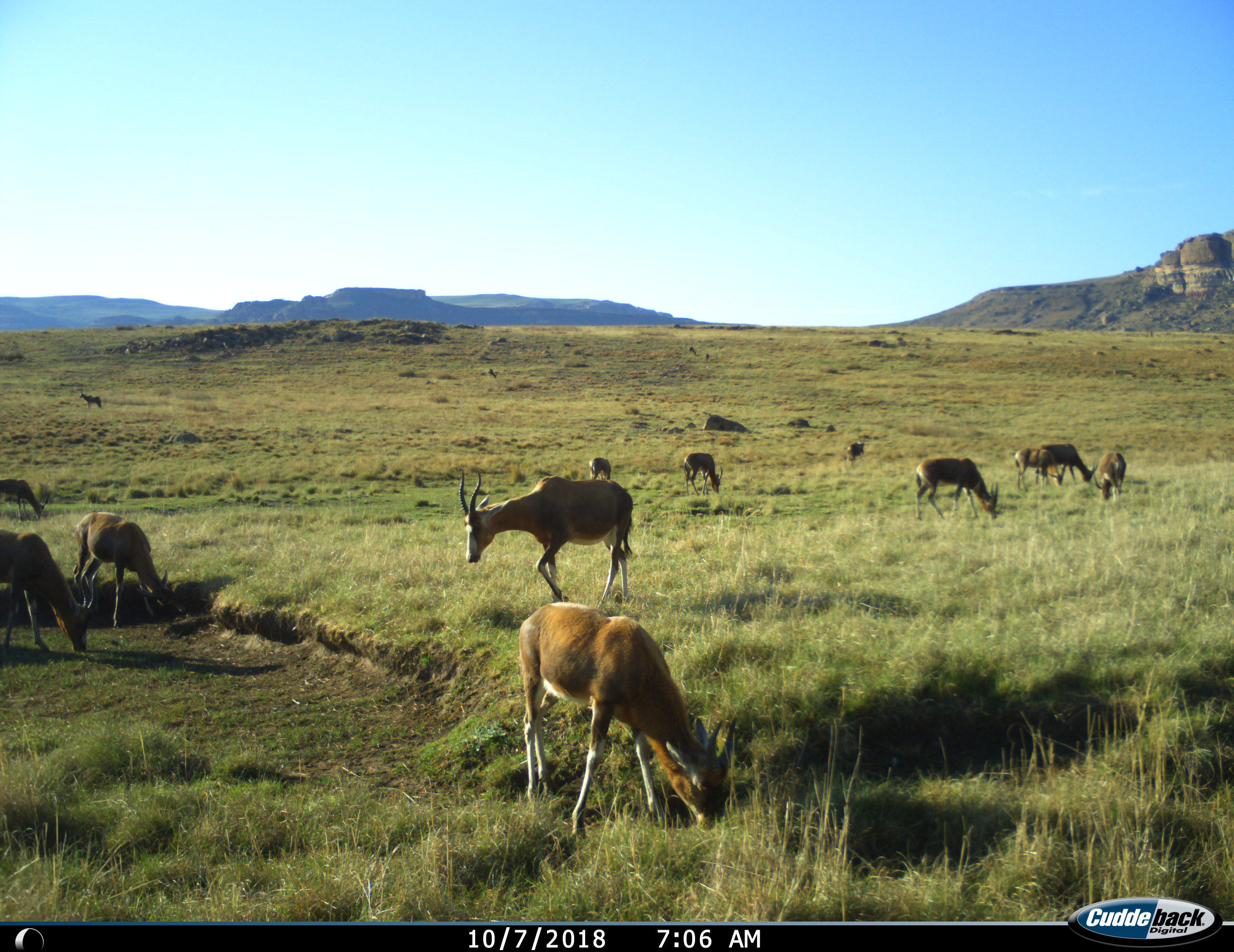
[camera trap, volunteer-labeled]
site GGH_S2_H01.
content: unidentified animal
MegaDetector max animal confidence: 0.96